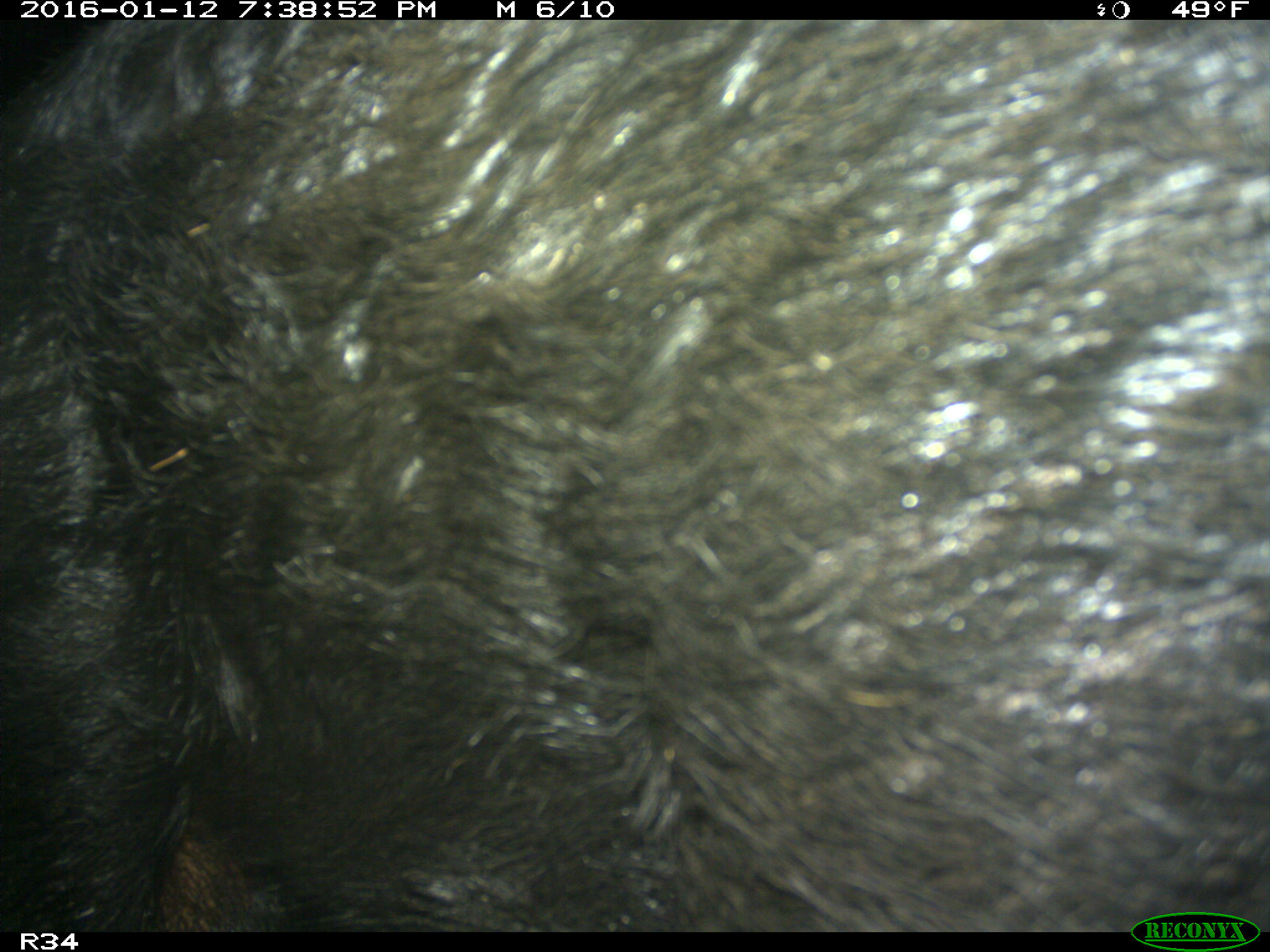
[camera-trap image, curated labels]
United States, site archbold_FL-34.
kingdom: Animalia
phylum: Chordata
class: Mammalia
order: Artiodactyla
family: Suidae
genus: Sus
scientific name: Sus scrofa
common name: wild boar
Sus scrofa (wild boar).